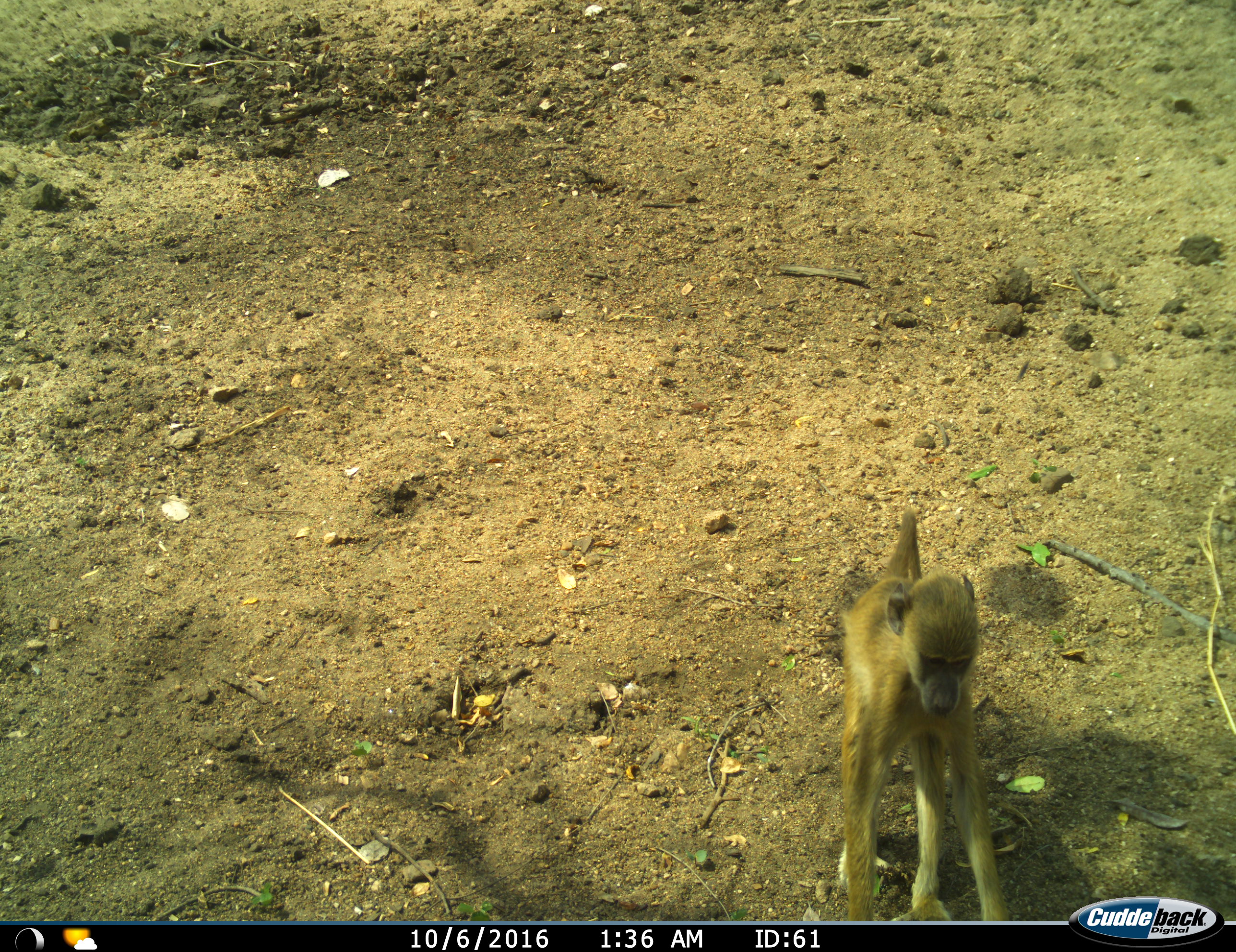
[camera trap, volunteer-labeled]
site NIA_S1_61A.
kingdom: Animalia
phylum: Chordata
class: Mammalia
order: Primates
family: Cercopithecidae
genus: Papio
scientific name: Papio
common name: baboon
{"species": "baboon (Papio)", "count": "1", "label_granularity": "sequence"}